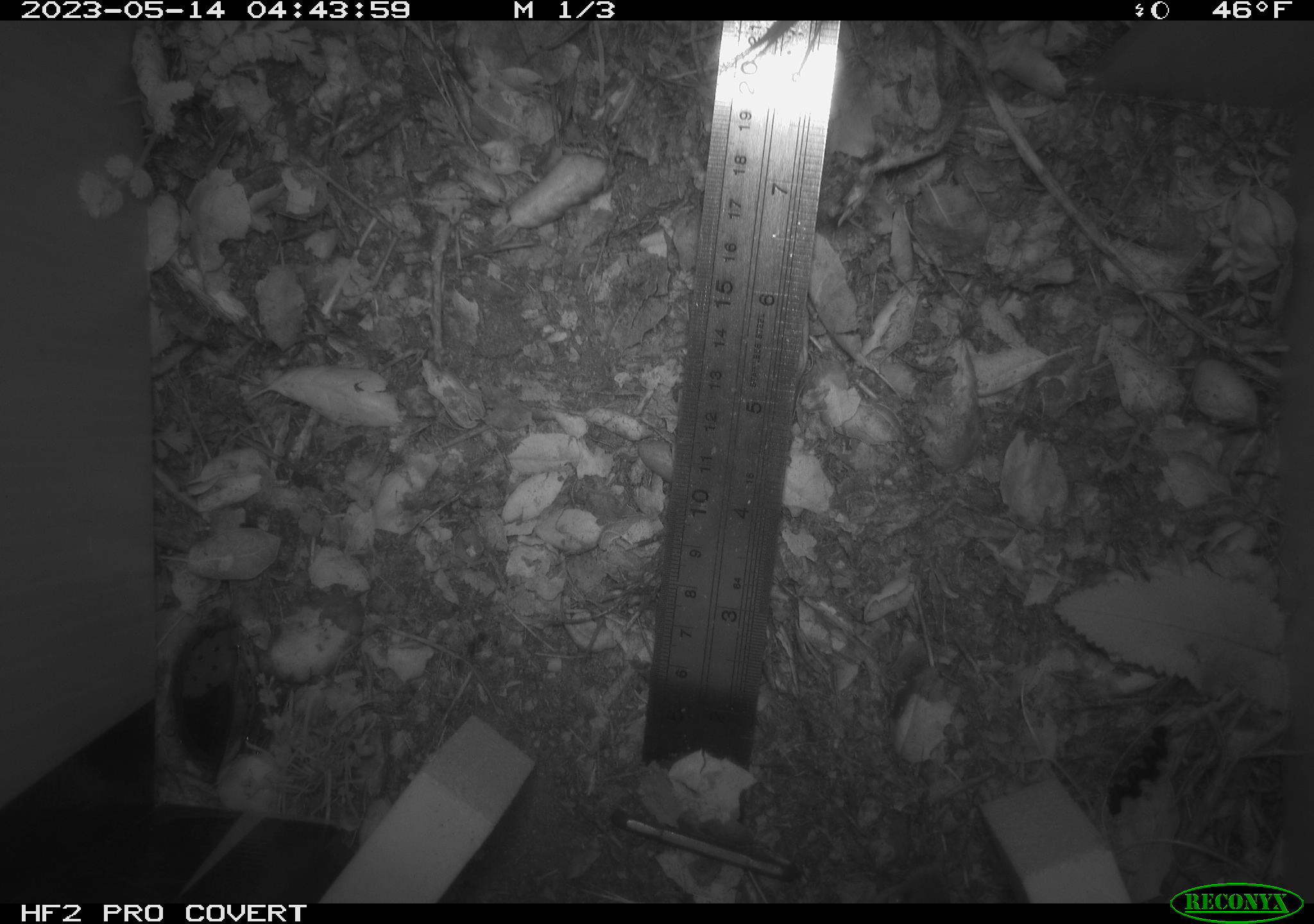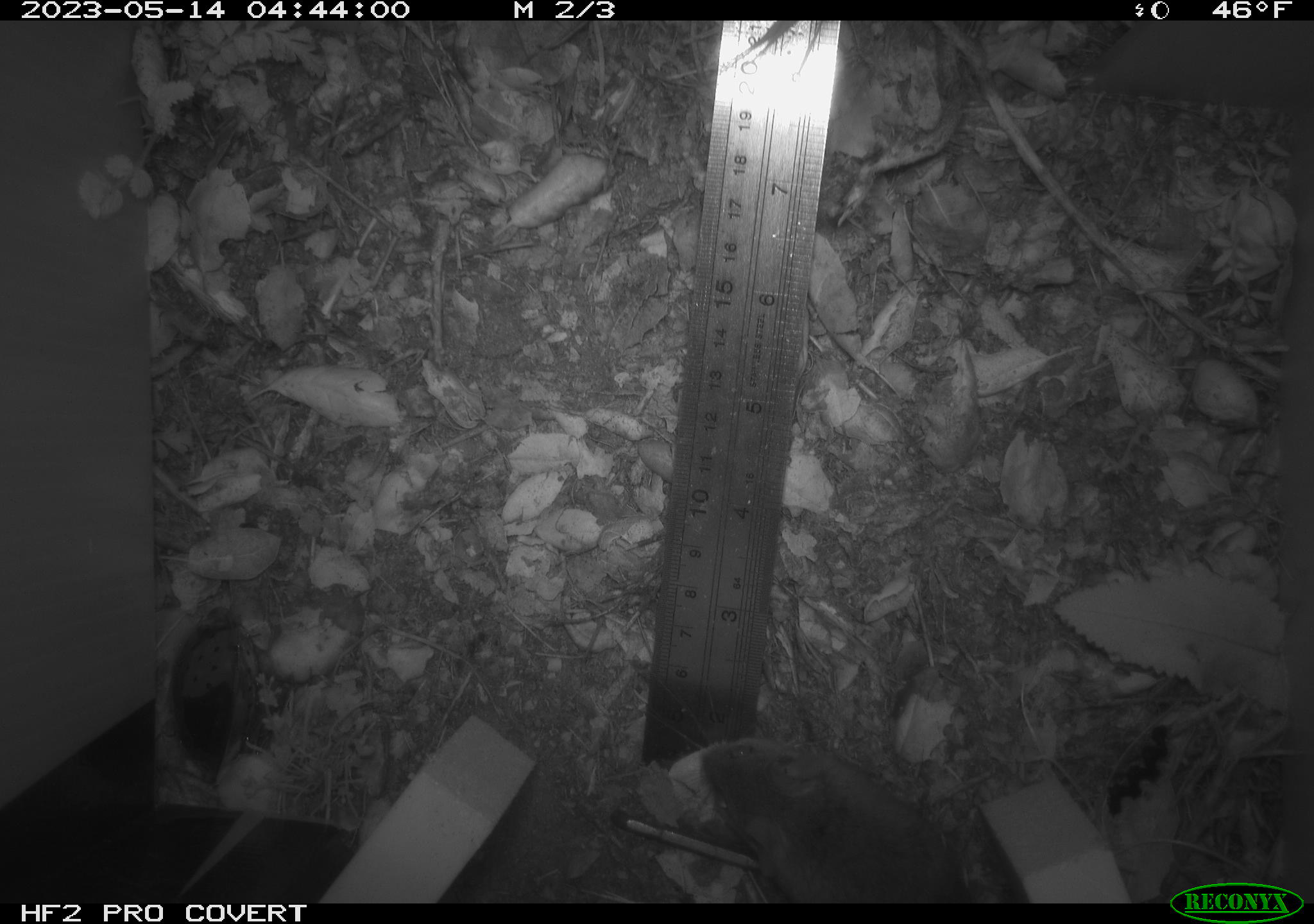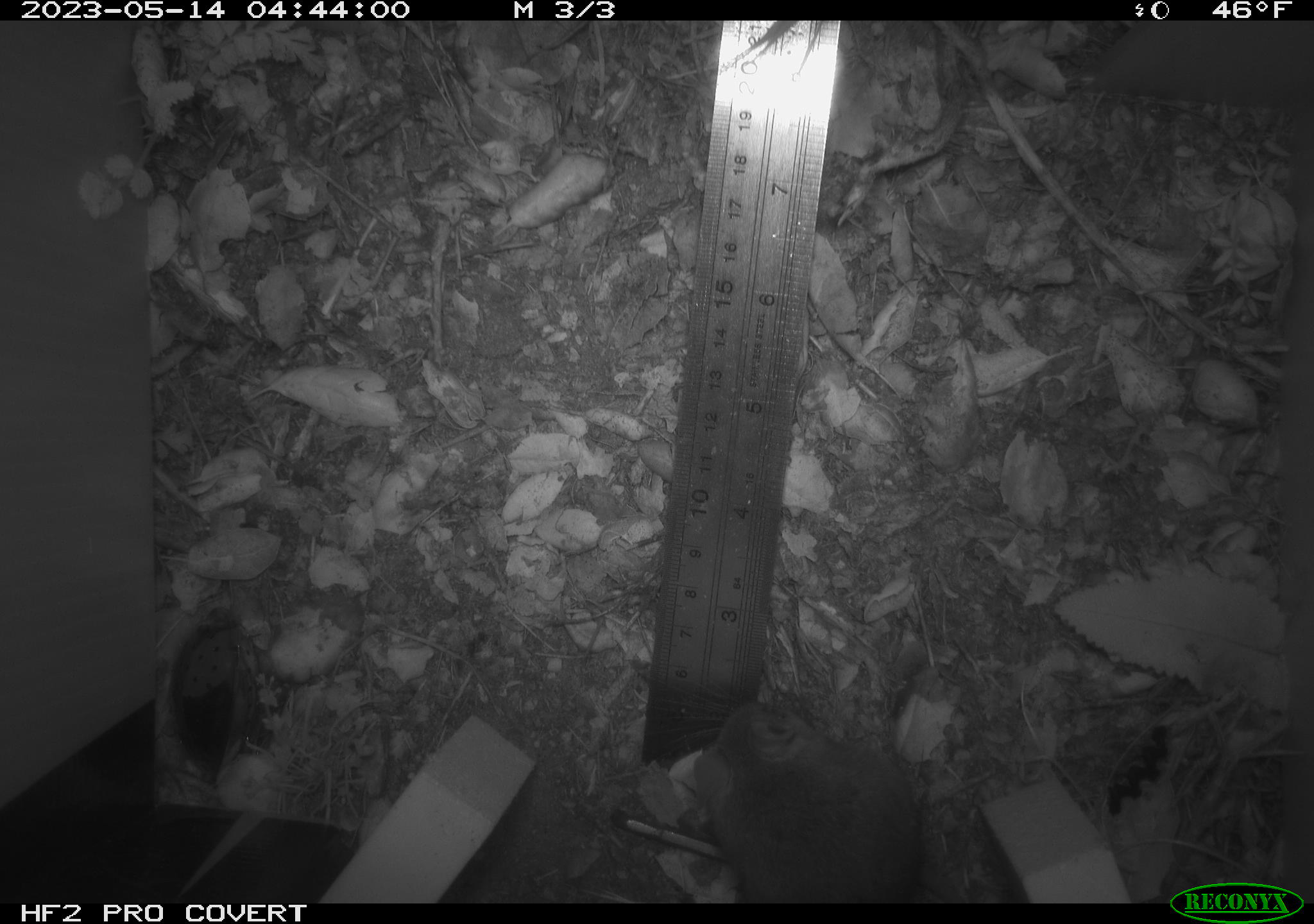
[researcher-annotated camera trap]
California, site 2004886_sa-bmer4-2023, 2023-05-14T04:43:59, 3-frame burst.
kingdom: Animalia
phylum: Chordata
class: Mammalia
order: Rodentia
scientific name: Rodentia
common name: mouse species